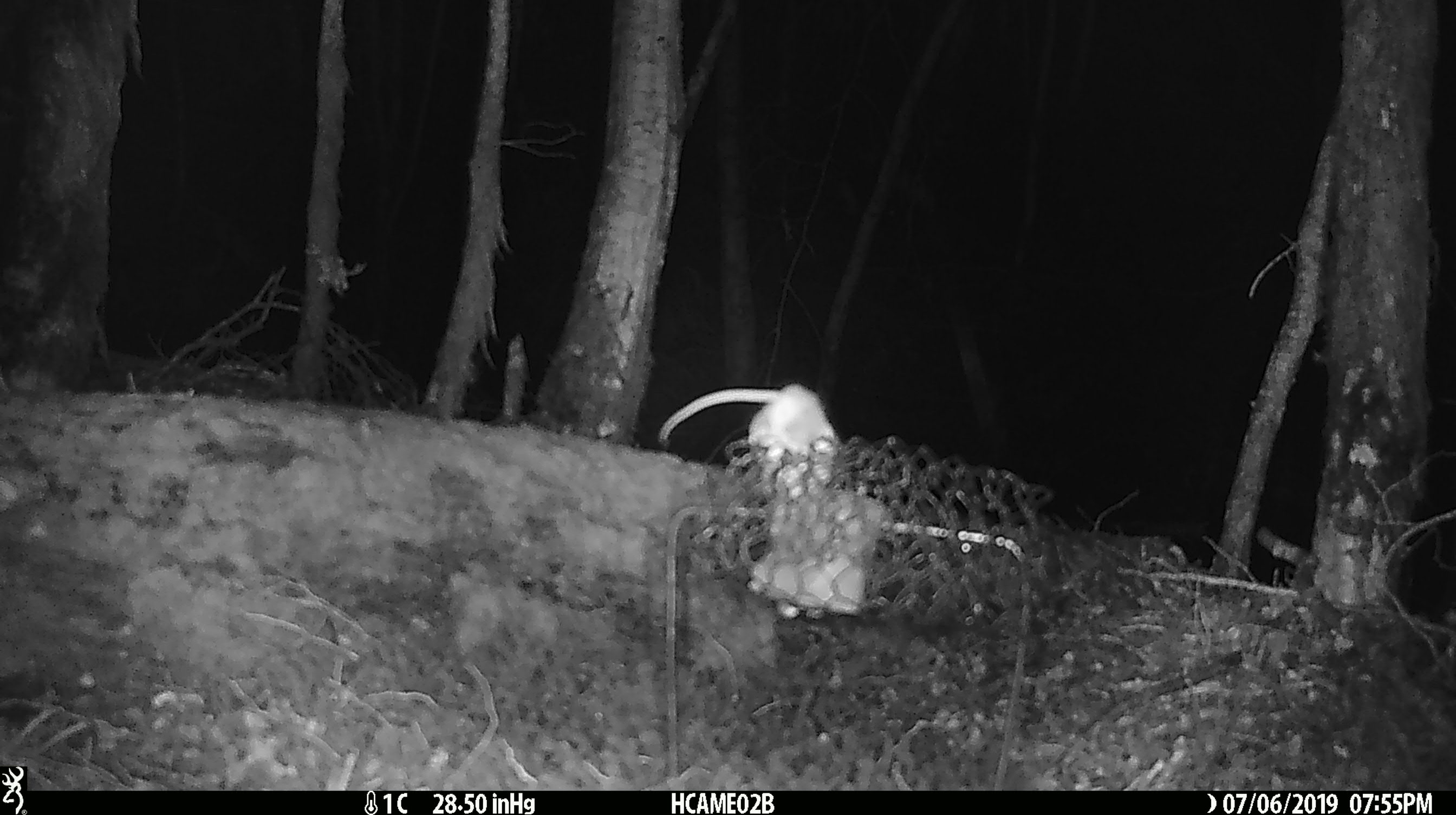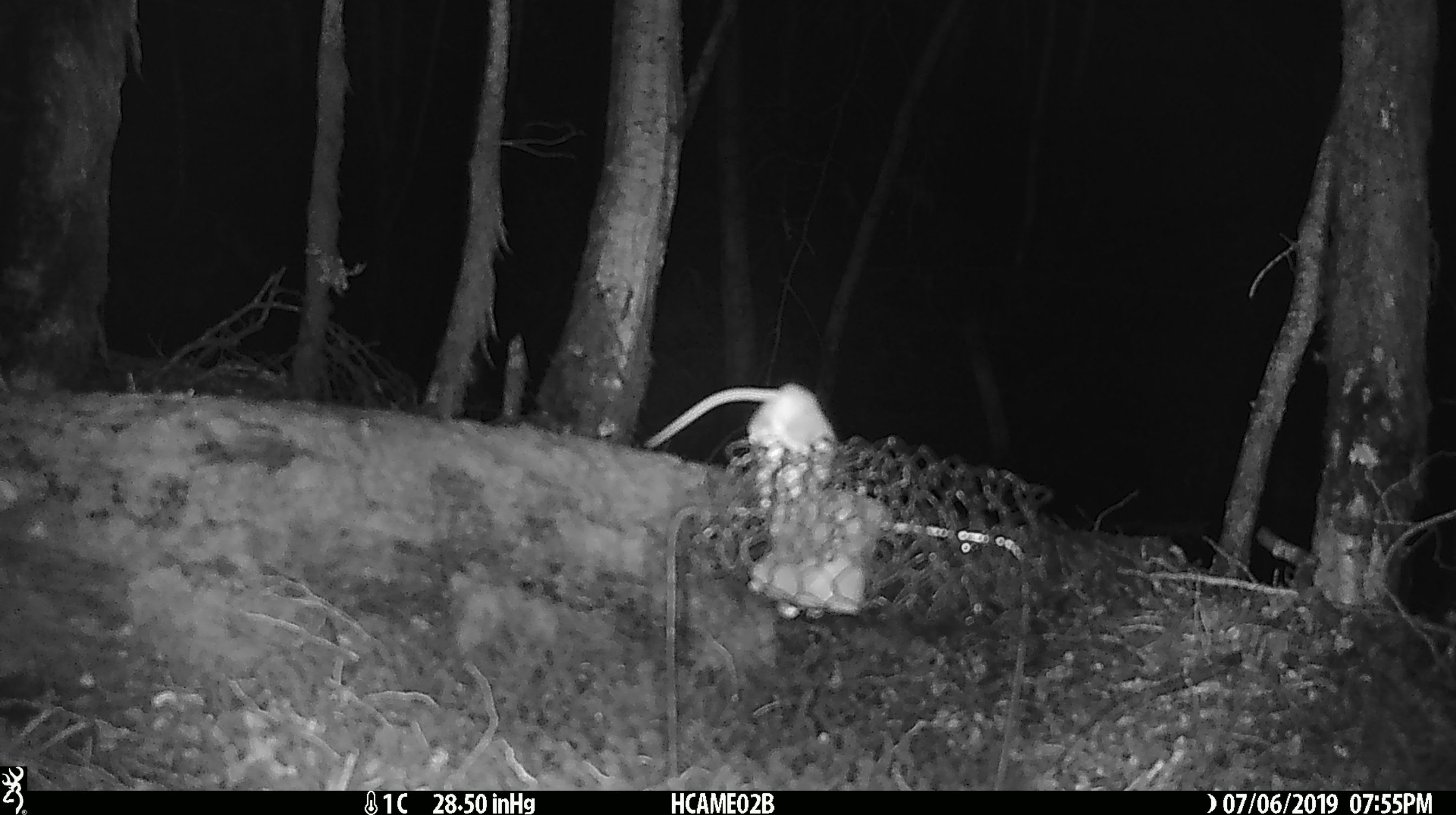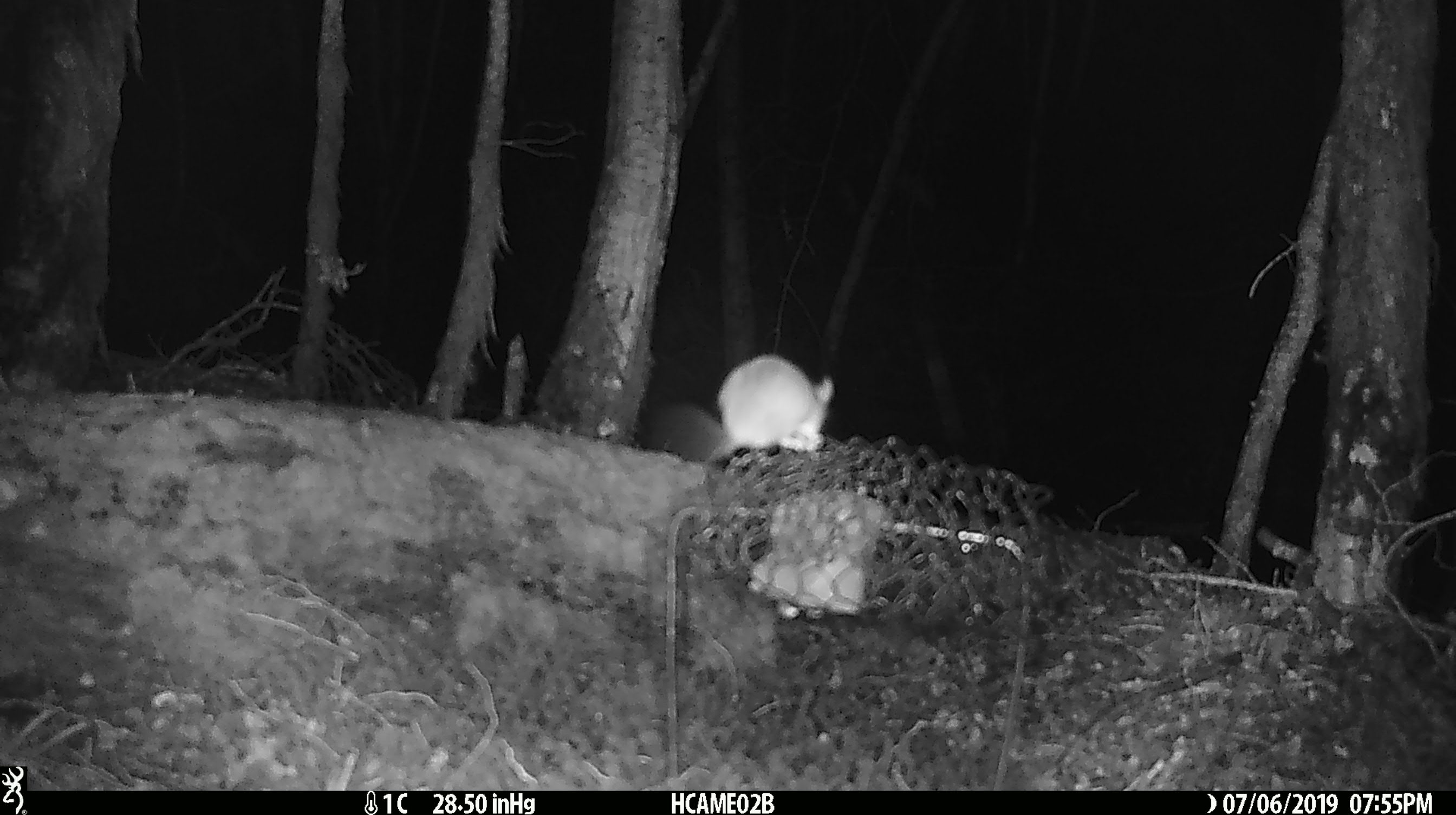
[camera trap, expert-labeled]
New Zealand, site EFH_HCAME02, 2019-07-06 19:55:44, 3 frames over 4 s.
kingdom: Animalia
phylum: Chordata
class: Mammalia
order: Rodentia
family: Muridae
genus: Mus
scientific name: Mus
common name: mouse